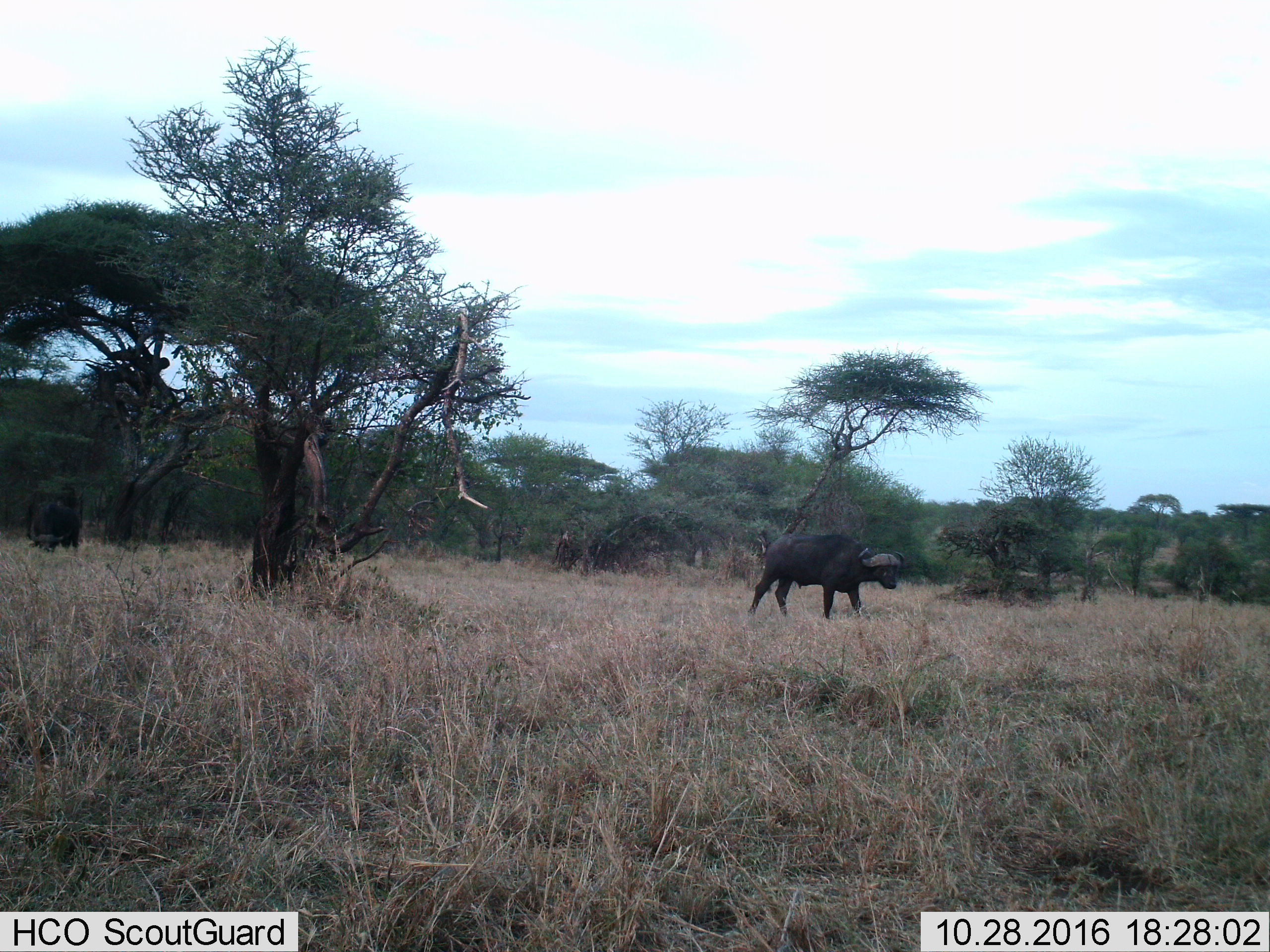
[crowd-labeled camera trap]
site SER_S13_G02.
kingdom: Animalia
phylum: Chordata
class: Mammalia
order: Artiodactyla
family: Bovidae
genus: Syncerus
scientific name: Syncerus caffer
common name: african buffalo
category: buffalo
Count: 1.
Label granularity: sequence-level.